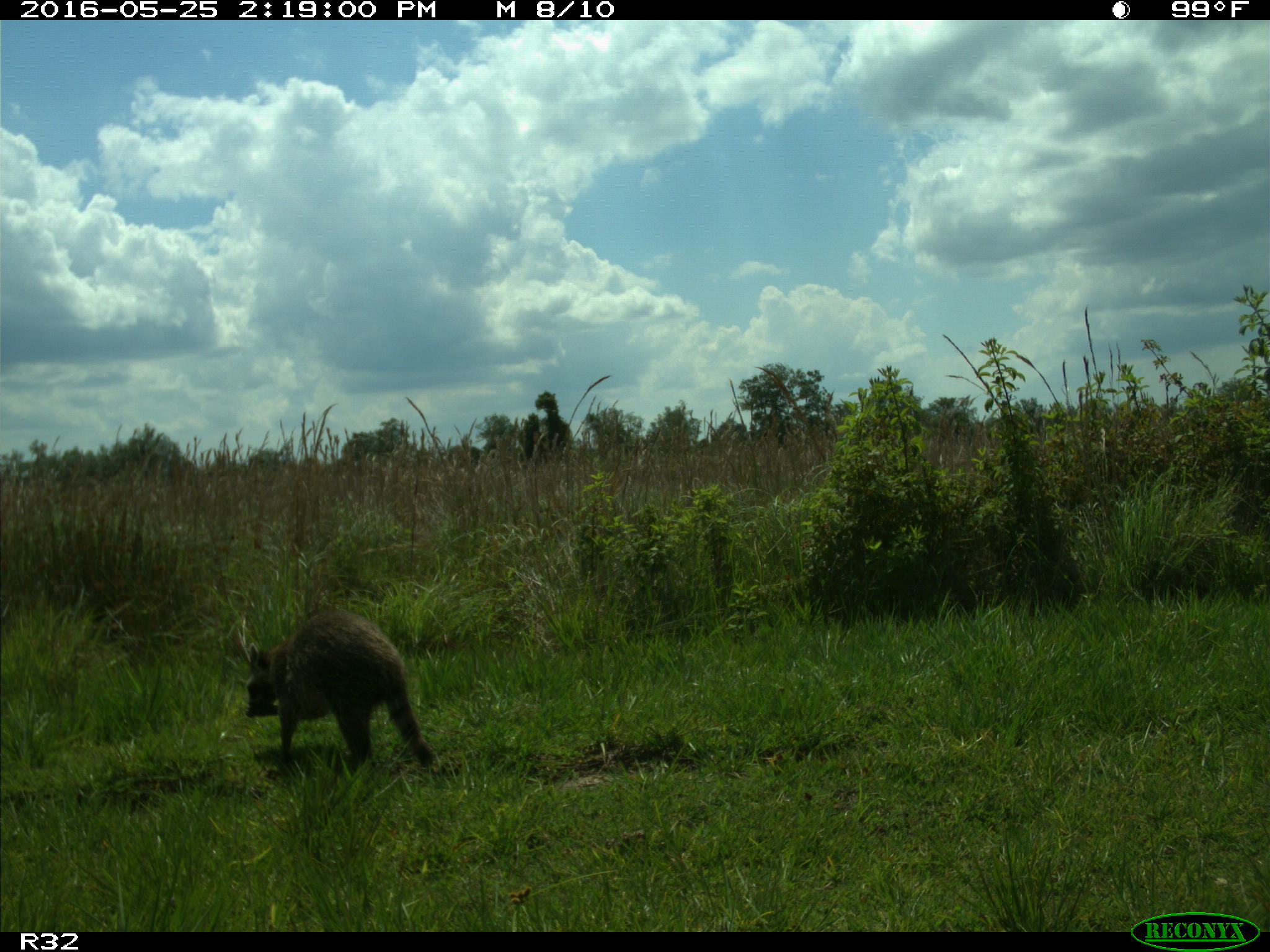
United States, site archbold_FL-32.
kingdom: Animalia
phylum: Chordata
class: Mammalia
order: Carnivora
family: Procyonidae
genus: Procyon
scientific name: Procyon lotor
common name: common raccoon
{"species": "Procyon lotor (common raccoon)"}